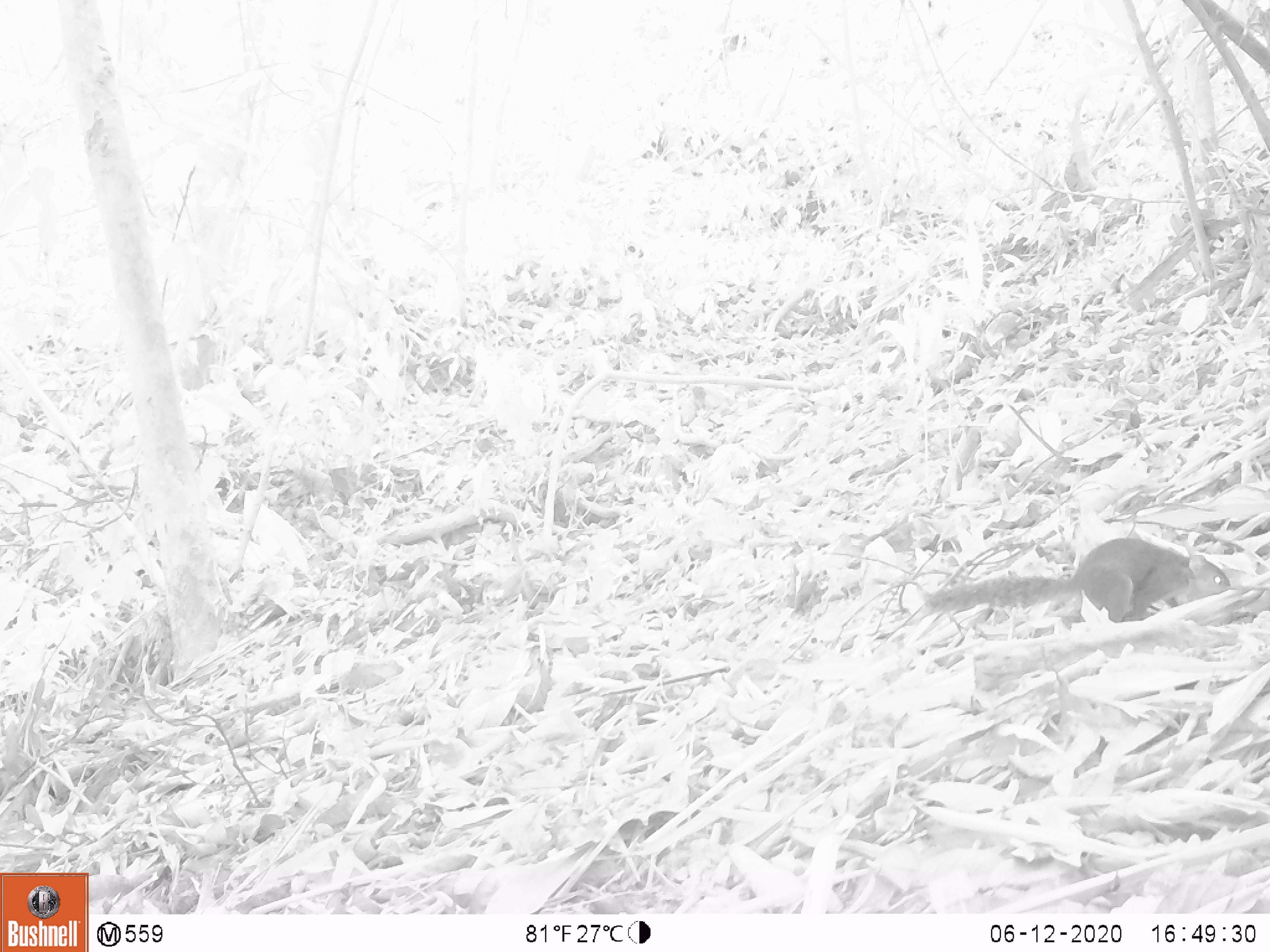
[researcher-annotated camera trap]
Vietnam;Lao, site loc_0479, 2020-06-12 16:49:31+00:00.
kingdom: Animalia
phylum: Chordata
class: Mammalia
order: Rodentia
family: Sciuridae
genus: Dremomys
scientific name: Dremomys rufigenis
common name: red-cheeked squirrel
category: red cheeked squirrel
Red cheeked squirrel (red-cheeked squirrel) (Dremomys rufigenis). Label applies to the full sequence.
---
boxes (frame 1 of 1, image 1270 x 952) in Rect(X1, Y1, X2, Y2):
red cheeked squirrel: Rect(920, 535, 1231, 623)